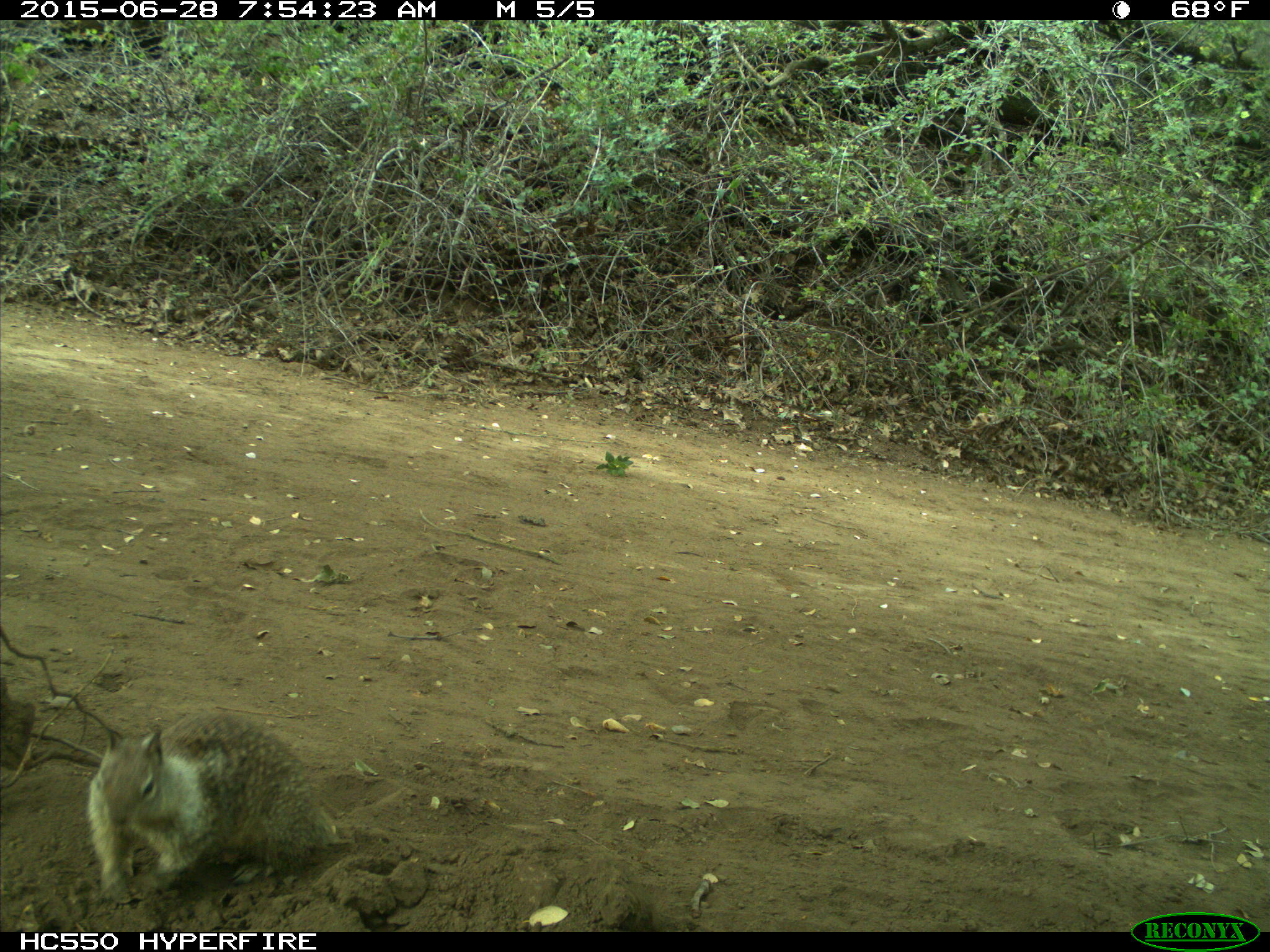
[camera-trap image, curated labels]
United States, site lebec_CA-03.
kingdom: Animalia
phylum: Chordata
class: Mammalia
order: Rodentia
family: Sciuridae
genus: Otospermophilus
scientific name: Otospermophilus beecheyi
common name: california ground squirrel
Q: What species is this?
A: Otospermophilus beecheyi (california ground squirrel).